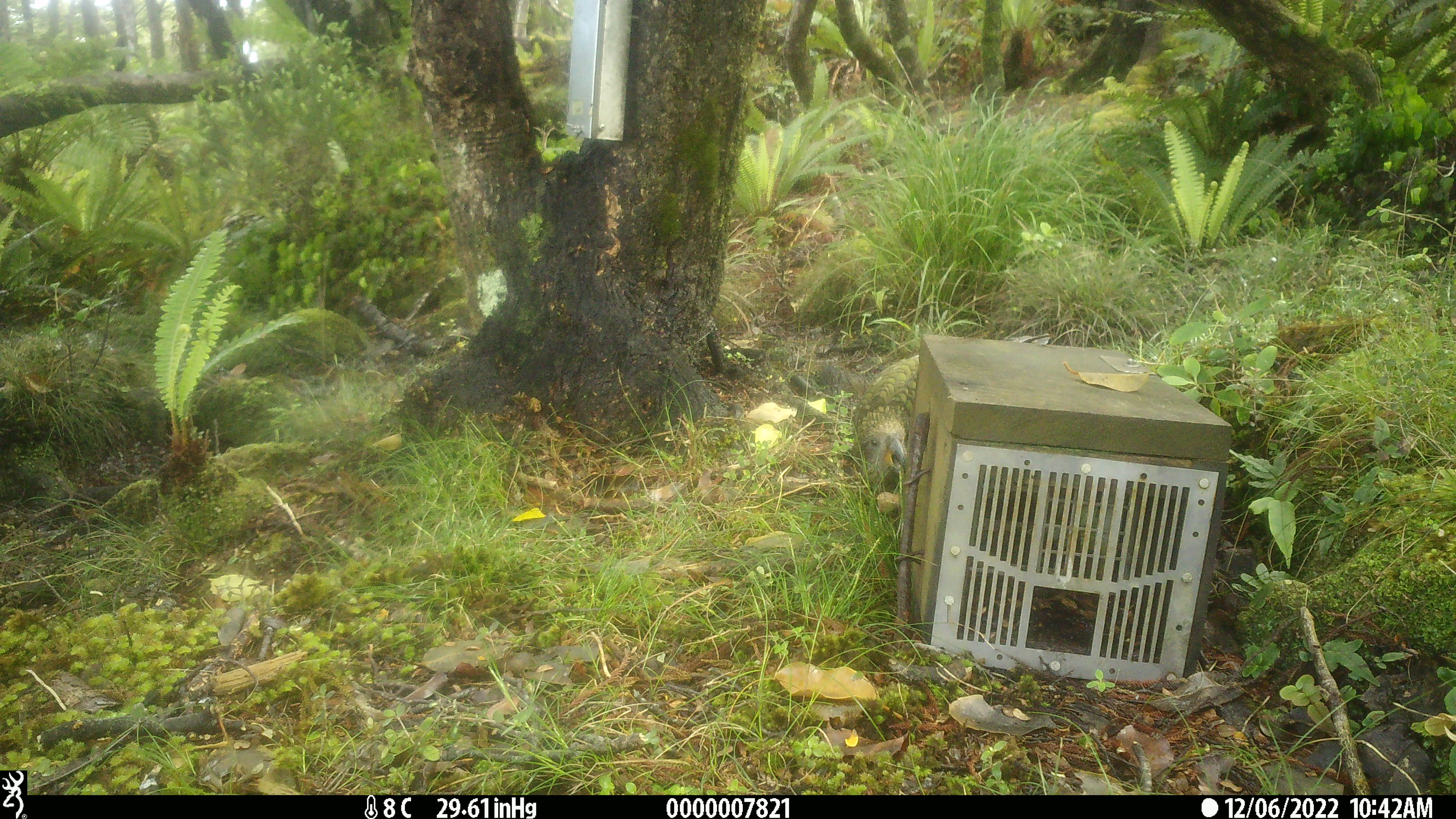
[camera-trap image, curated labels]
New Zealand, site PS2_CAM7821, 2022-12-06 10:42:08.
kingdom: Animalia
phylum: Chordata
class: Aves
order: Psittaciformes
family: Strigopidae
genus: Nestor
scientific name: Nestor notabilis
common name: kea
Kea (Nestor notabilis).